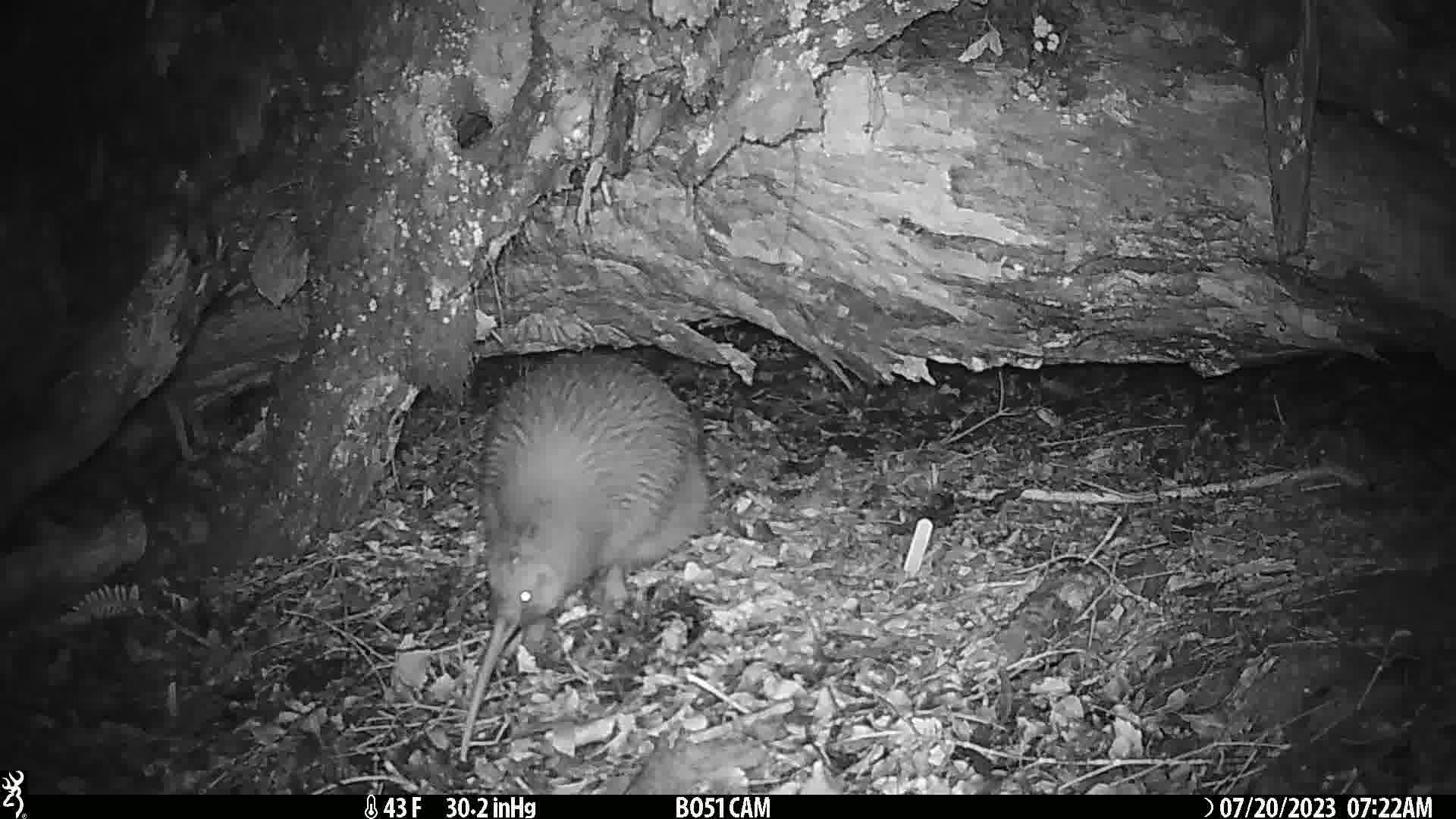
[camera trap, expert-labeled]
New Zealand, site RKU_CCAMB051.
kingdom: Animalia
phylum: Chordata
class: Aves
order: Apterygiformes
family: Apterygidae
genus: Apteryx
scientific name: Apteryx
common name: kiwi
Kiwi (Apteryx).